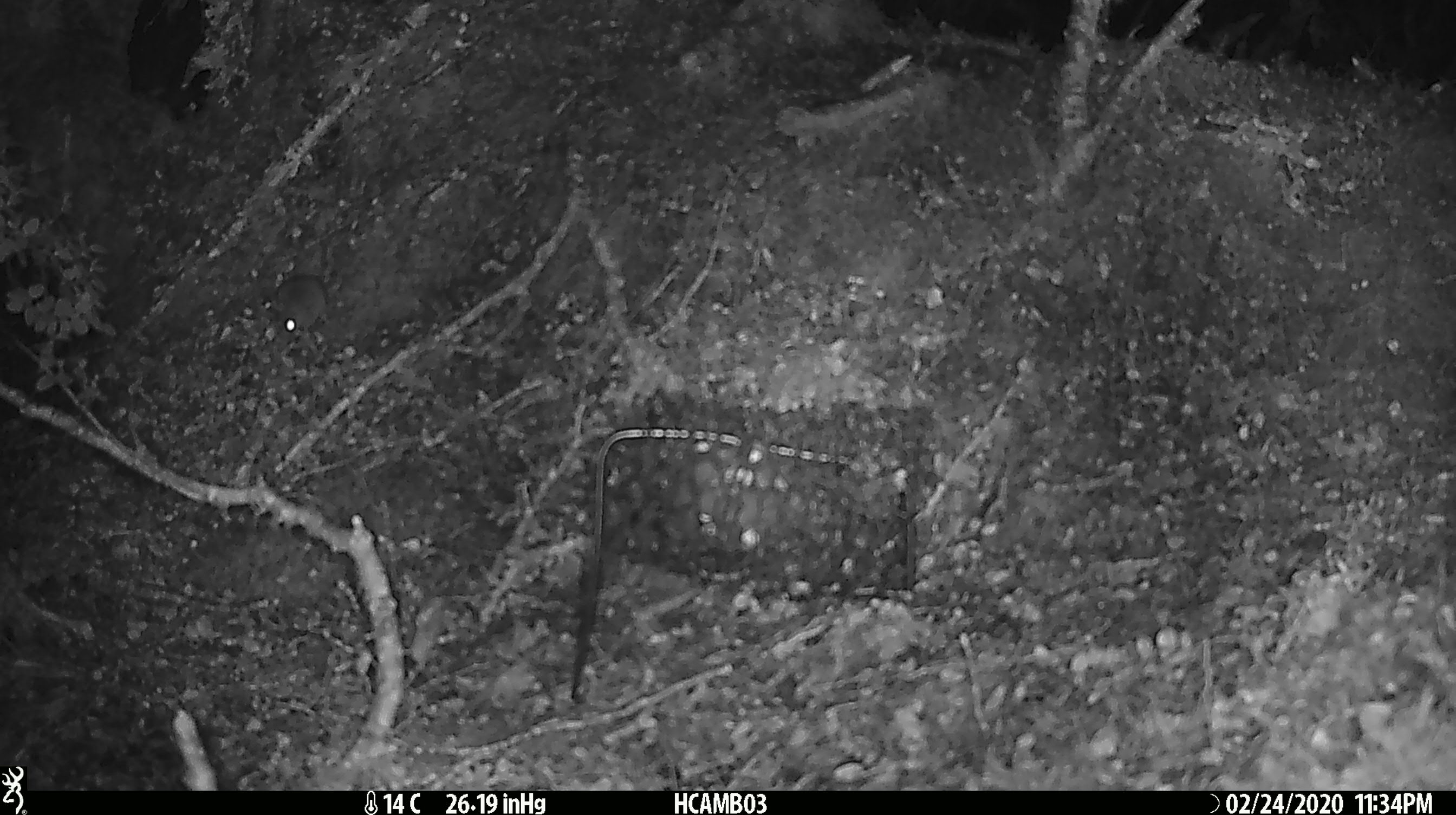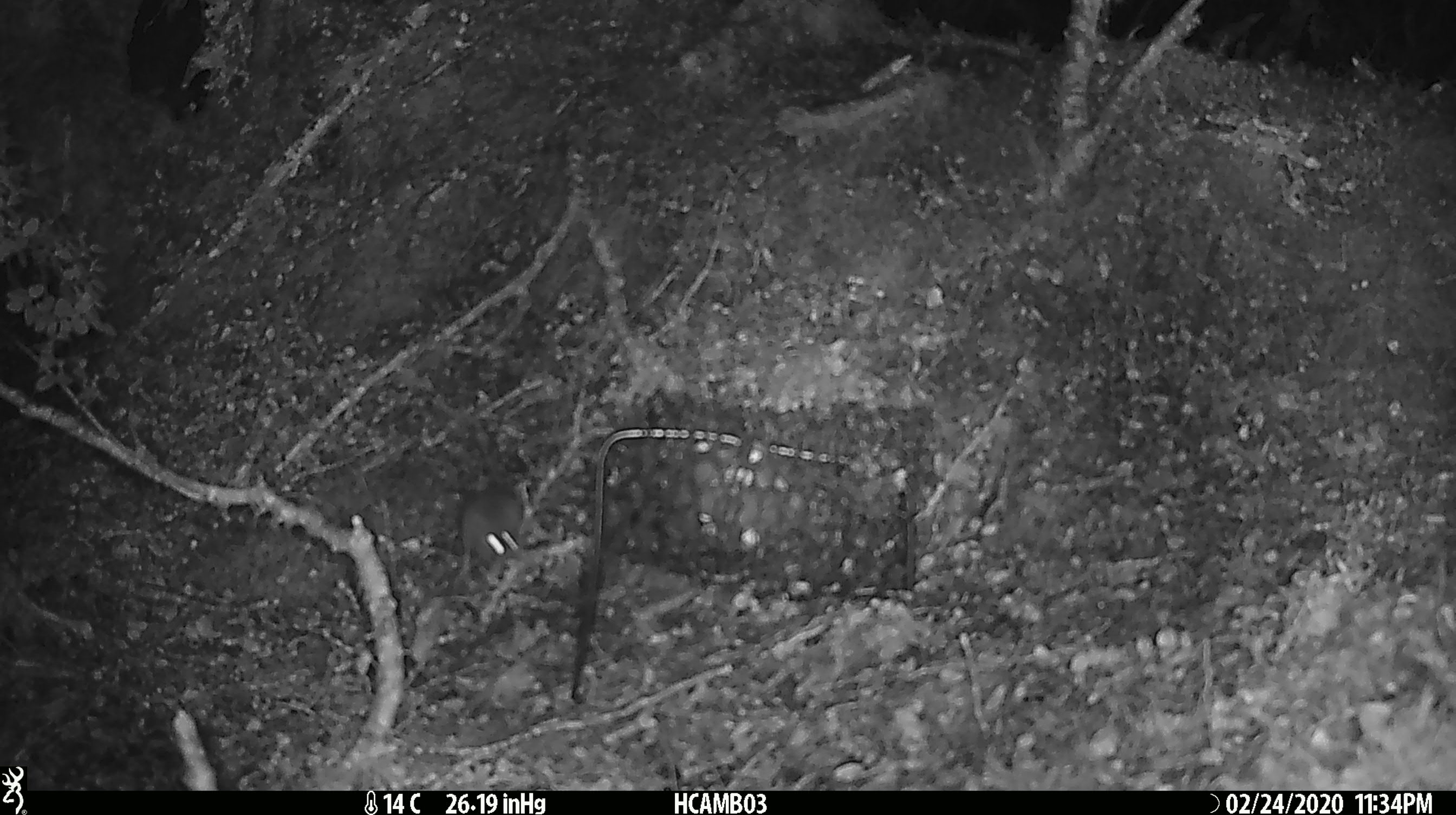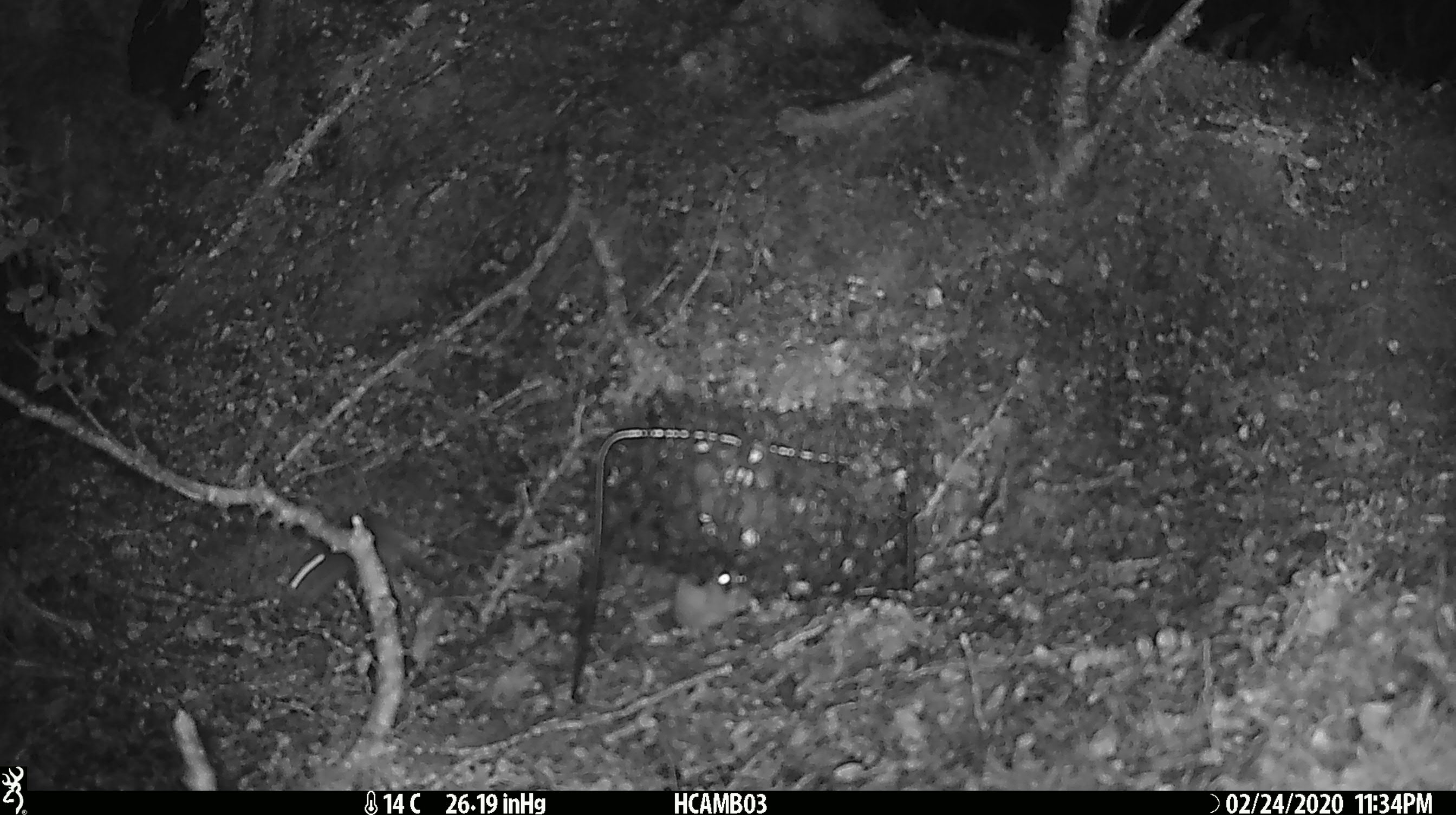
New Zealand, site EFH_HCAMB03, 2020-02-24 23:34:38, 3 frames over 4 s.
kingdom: Animalia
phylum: Chordata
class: Mammalia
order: Rodentia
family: Muridae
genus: Mus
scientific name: Mus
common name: mouse